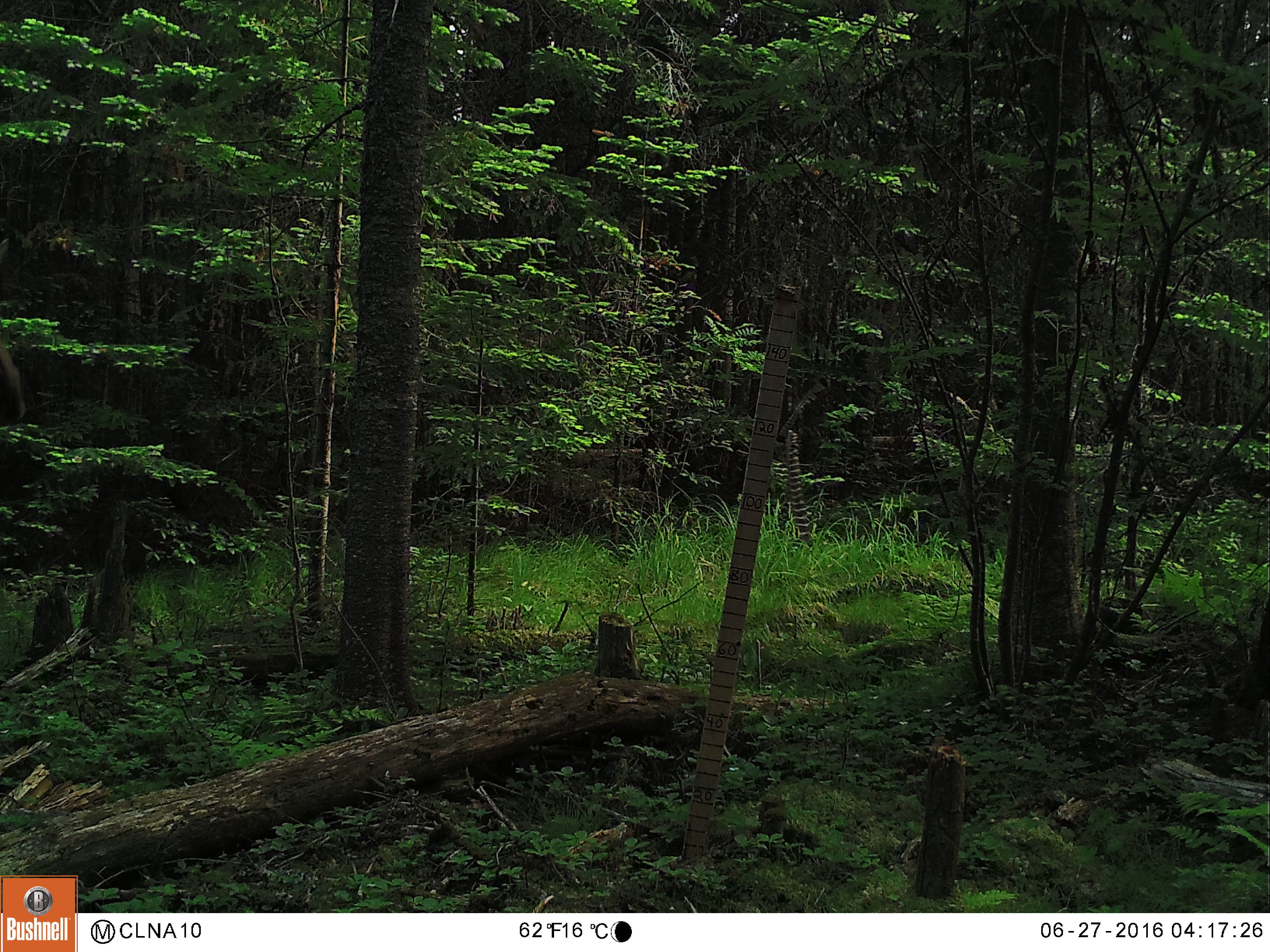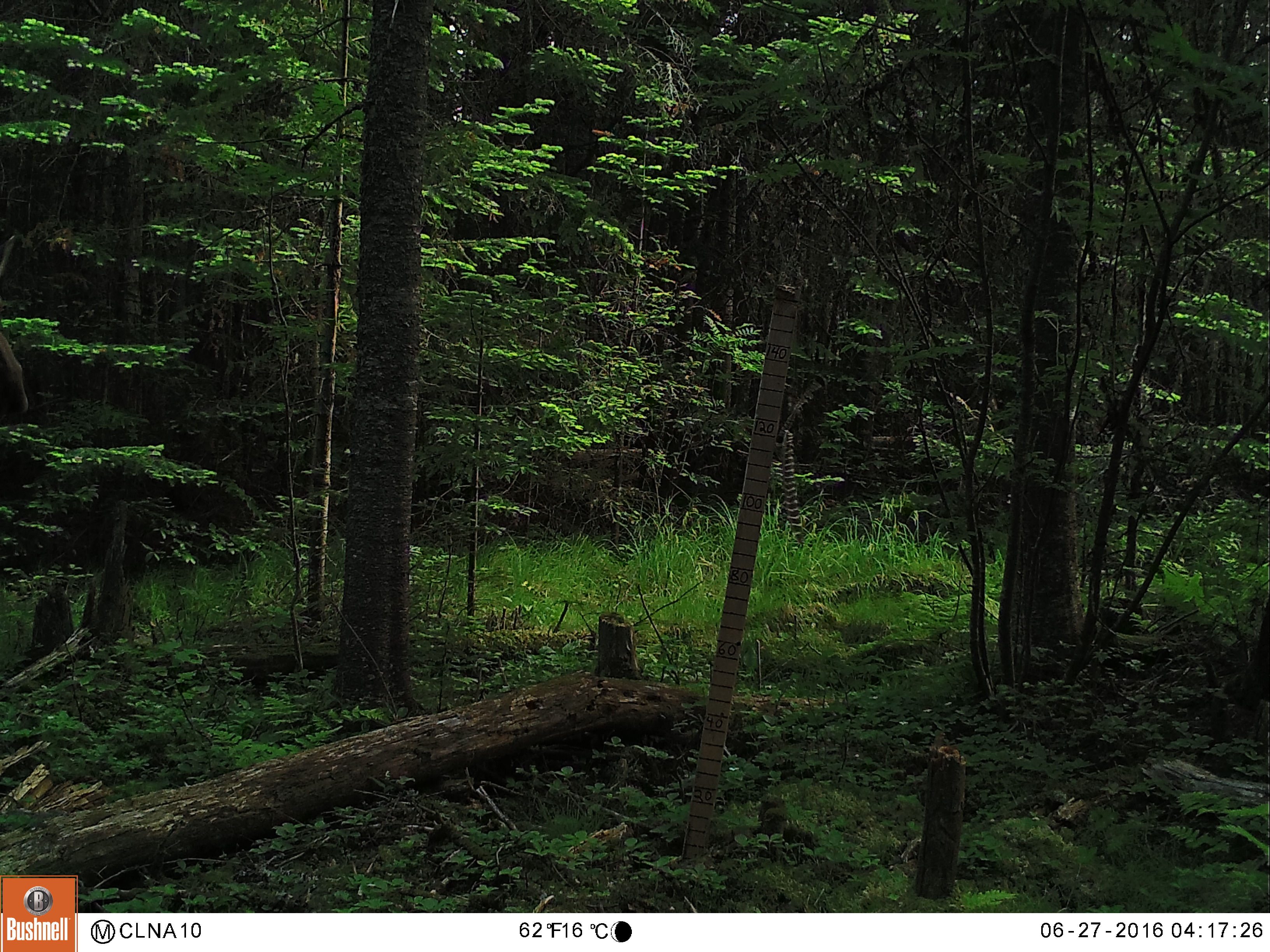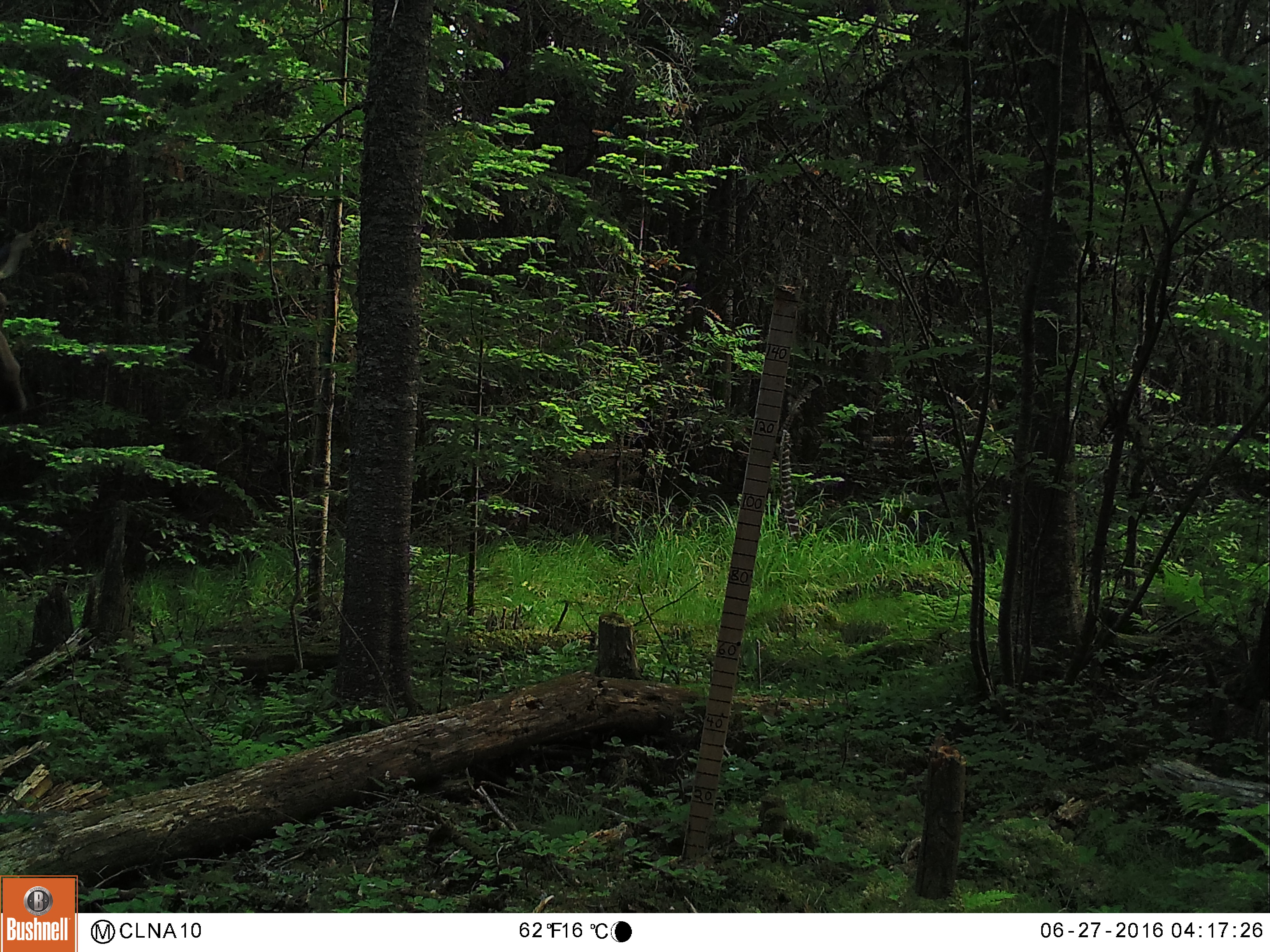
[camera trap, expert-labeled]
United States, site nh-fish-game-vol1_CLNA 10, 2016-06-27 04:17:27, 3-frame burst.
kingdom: Animalia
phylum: Chordata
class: Mammalia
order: Artiodactyla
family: Cervidae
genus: Alces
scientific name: Alces alces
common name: moose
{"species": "moose (Alces alces)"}